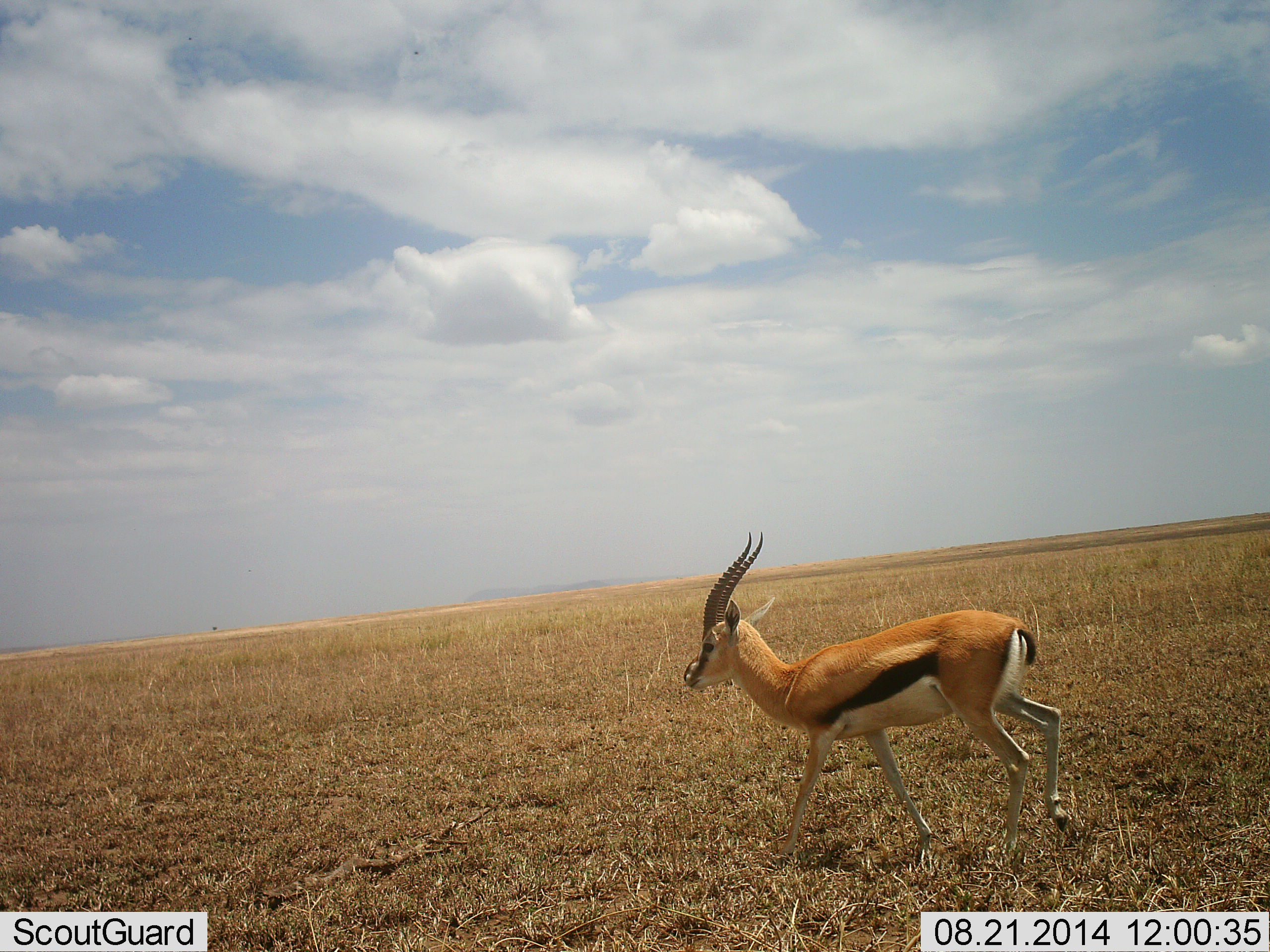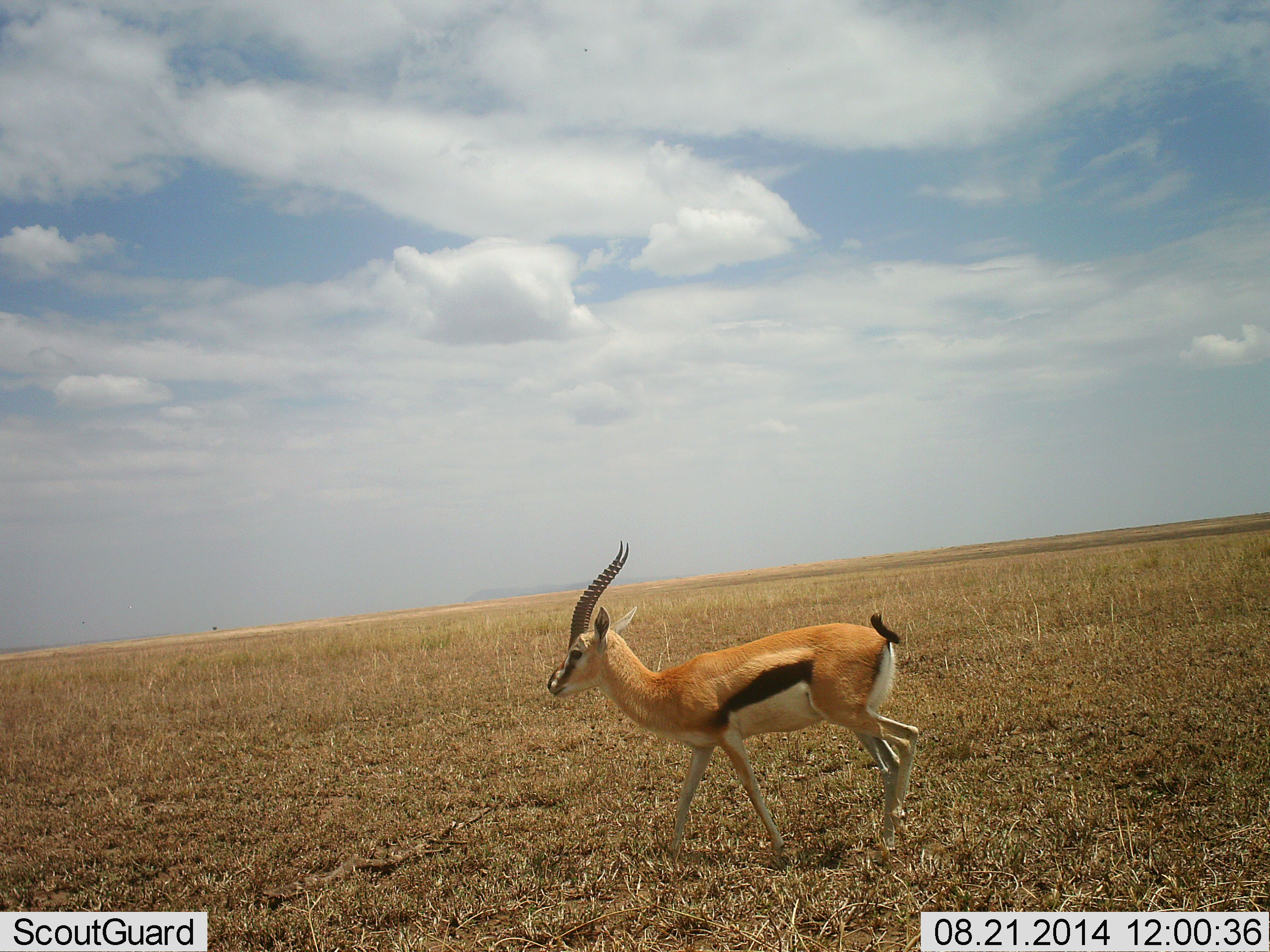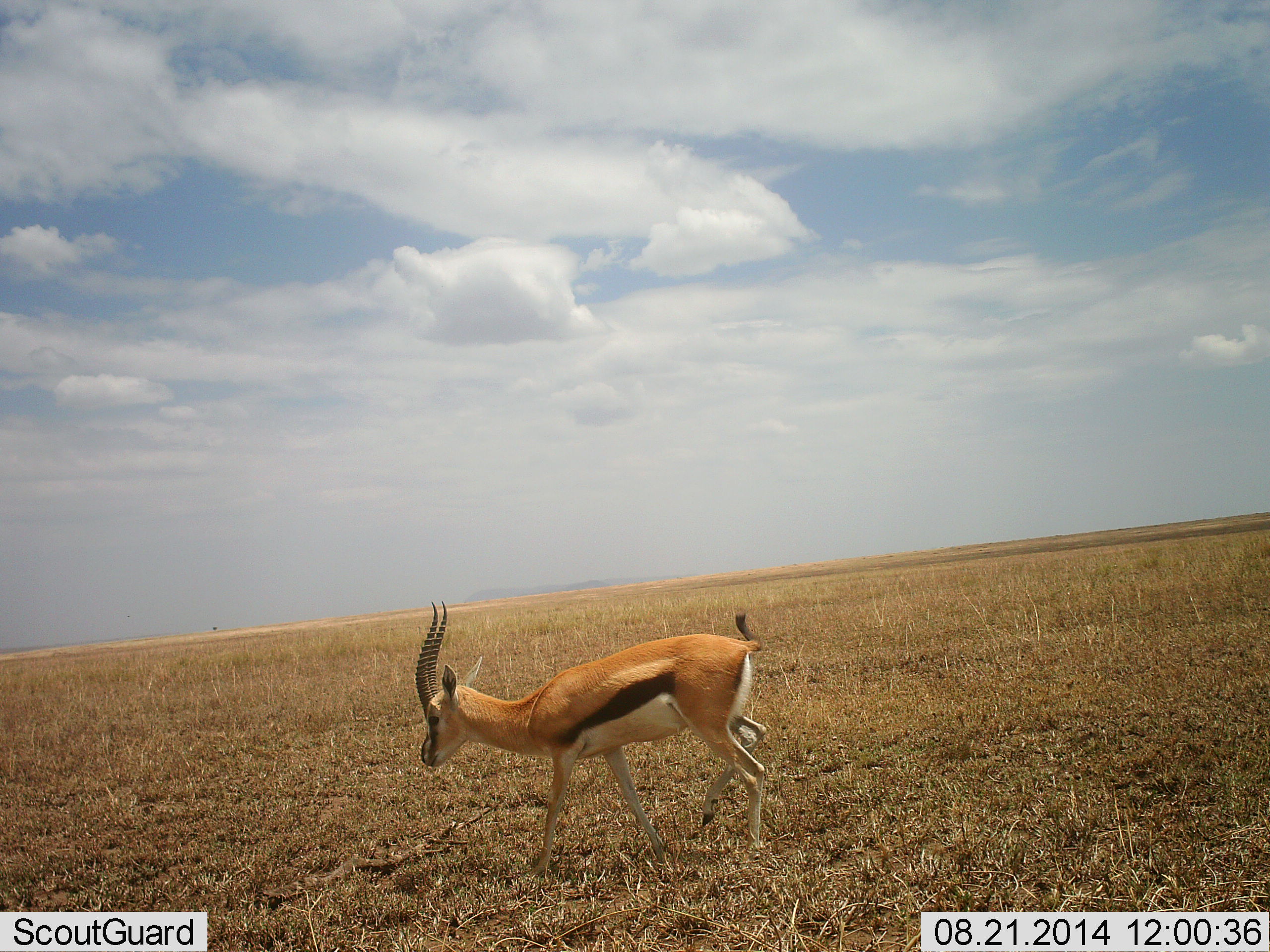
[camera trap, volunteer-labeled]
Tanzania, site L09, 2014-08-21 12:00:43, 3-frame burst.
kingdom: Animalia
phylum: Chordata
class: Mammalia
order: Artiodactyla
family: Bovidae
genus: Eudorcas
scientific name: Eudorcas thomsonii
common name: thomson's gazelle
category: gazellethomsons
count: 1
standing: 10%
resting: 0%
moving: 90%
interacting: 0%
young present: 0%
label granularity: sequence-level